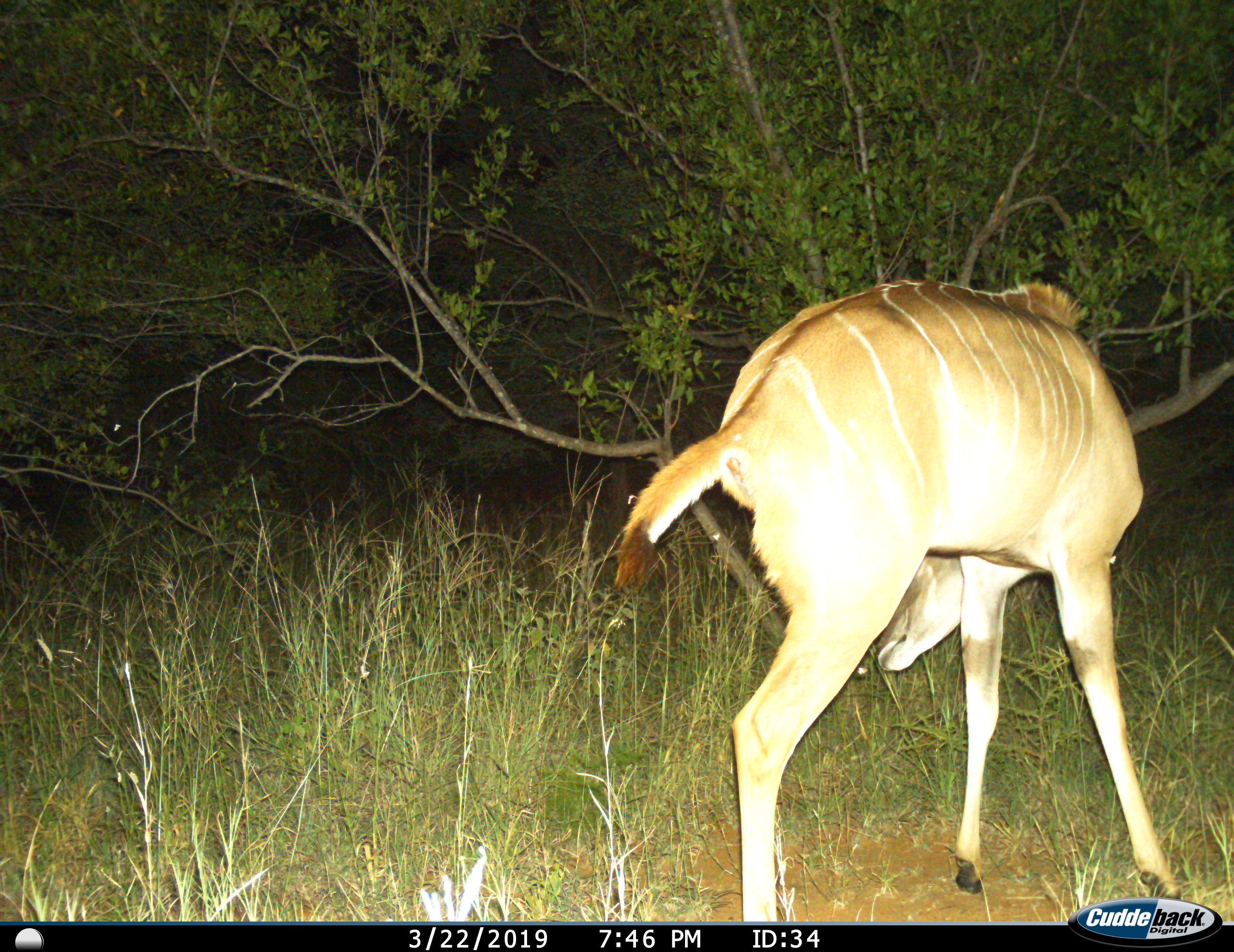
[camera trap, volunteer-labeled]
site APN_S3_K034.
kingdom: Animalia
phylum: Chordata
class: Mammalia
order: Artiodactyla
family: Bovidae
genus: Tragelaphus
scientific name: Tragelaphus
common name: kudu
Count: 1.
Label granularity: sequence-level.